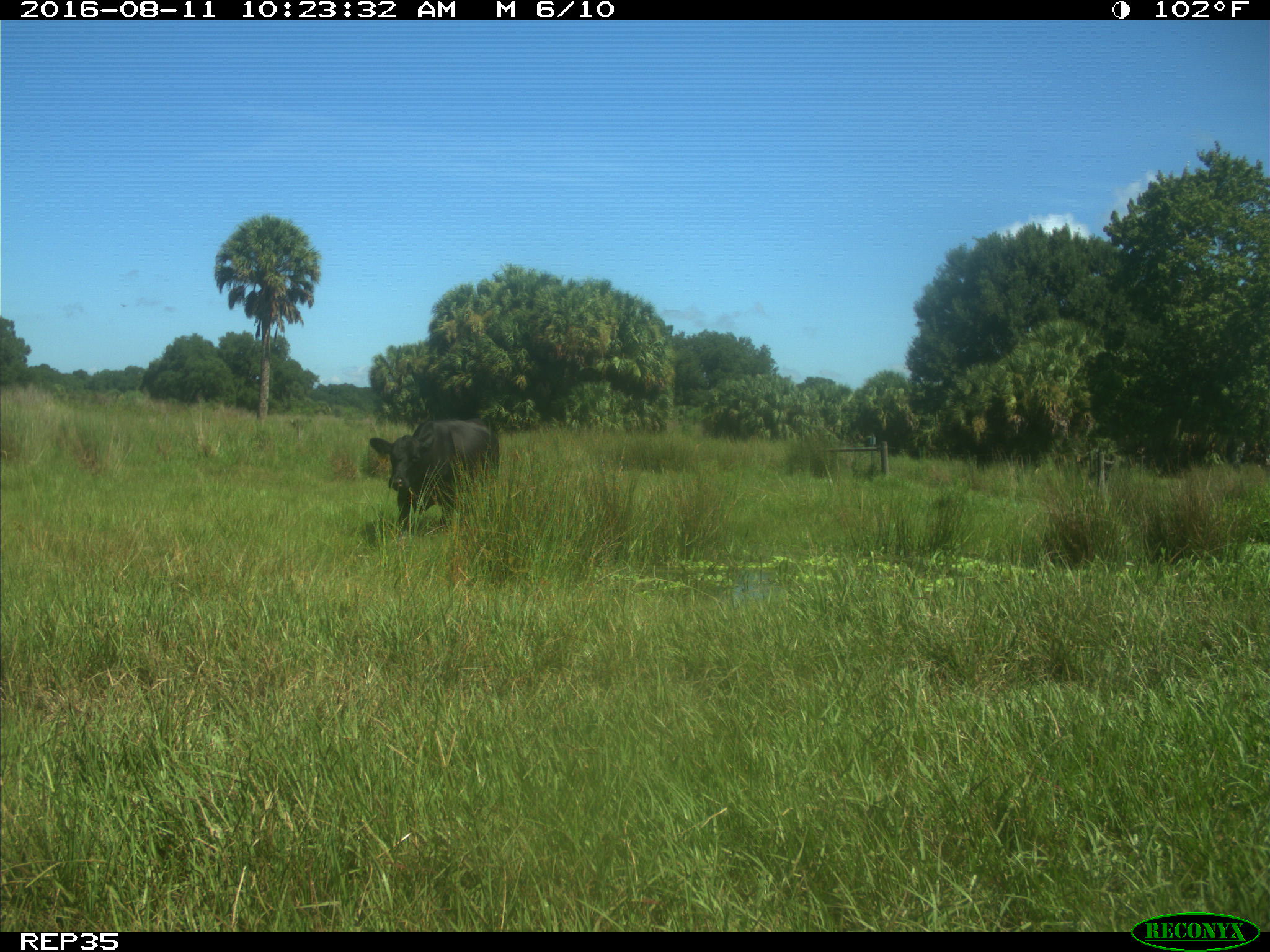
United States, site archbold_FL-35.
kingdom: Animalia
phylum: Chordata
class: Mammalia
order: Artiodactyla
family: Bovidae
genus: Bos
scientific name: Bos taurus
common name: domestic cow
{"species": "Bos taurus (domestic cow)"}